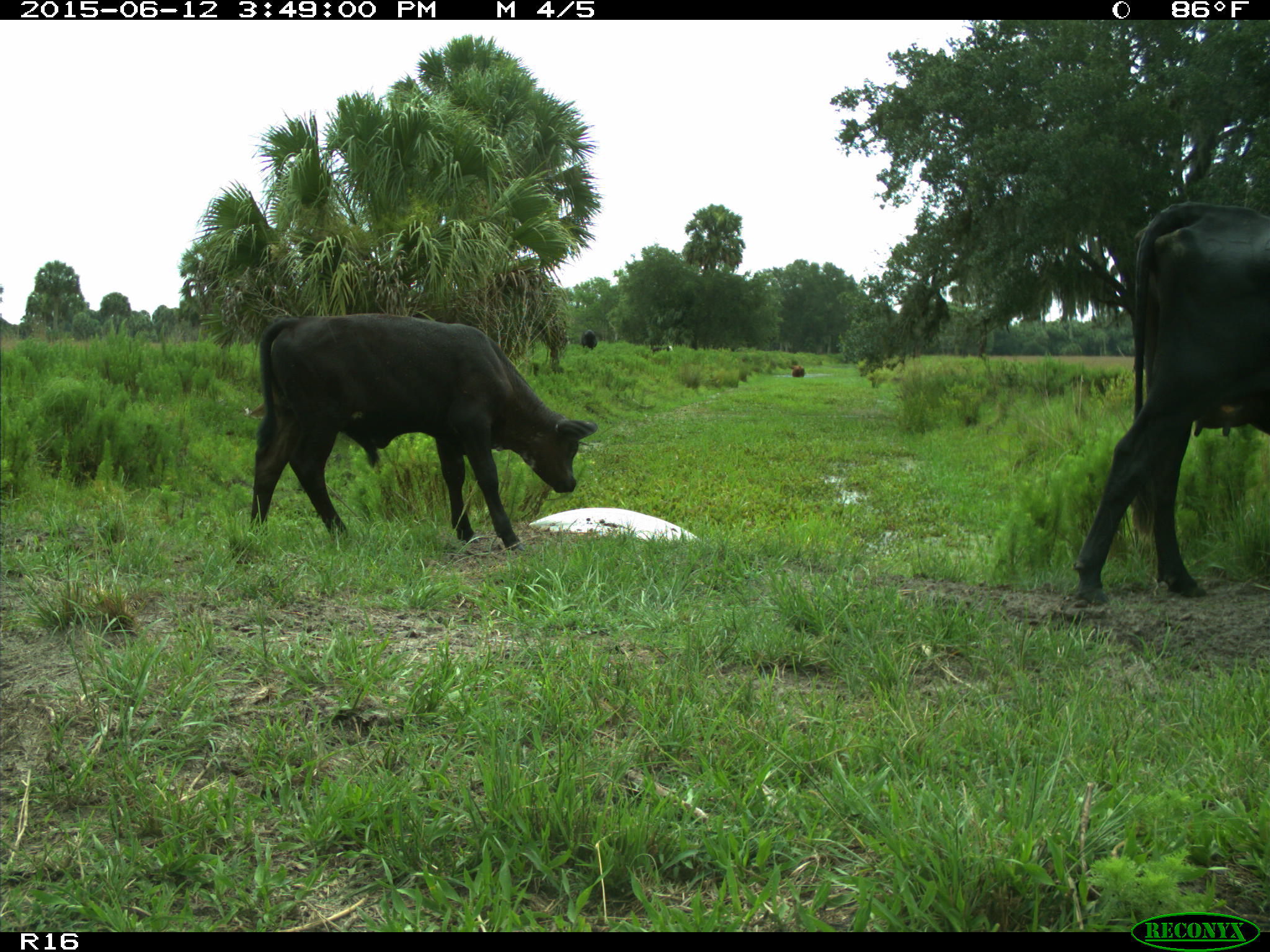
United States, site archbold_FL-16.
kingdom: Animalia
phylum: Chordata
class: Mammalia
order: Artiodactyla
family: Bovidae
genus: Bos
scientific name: Bos taurus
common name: domestic cow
Bos taurus (domestic cow).